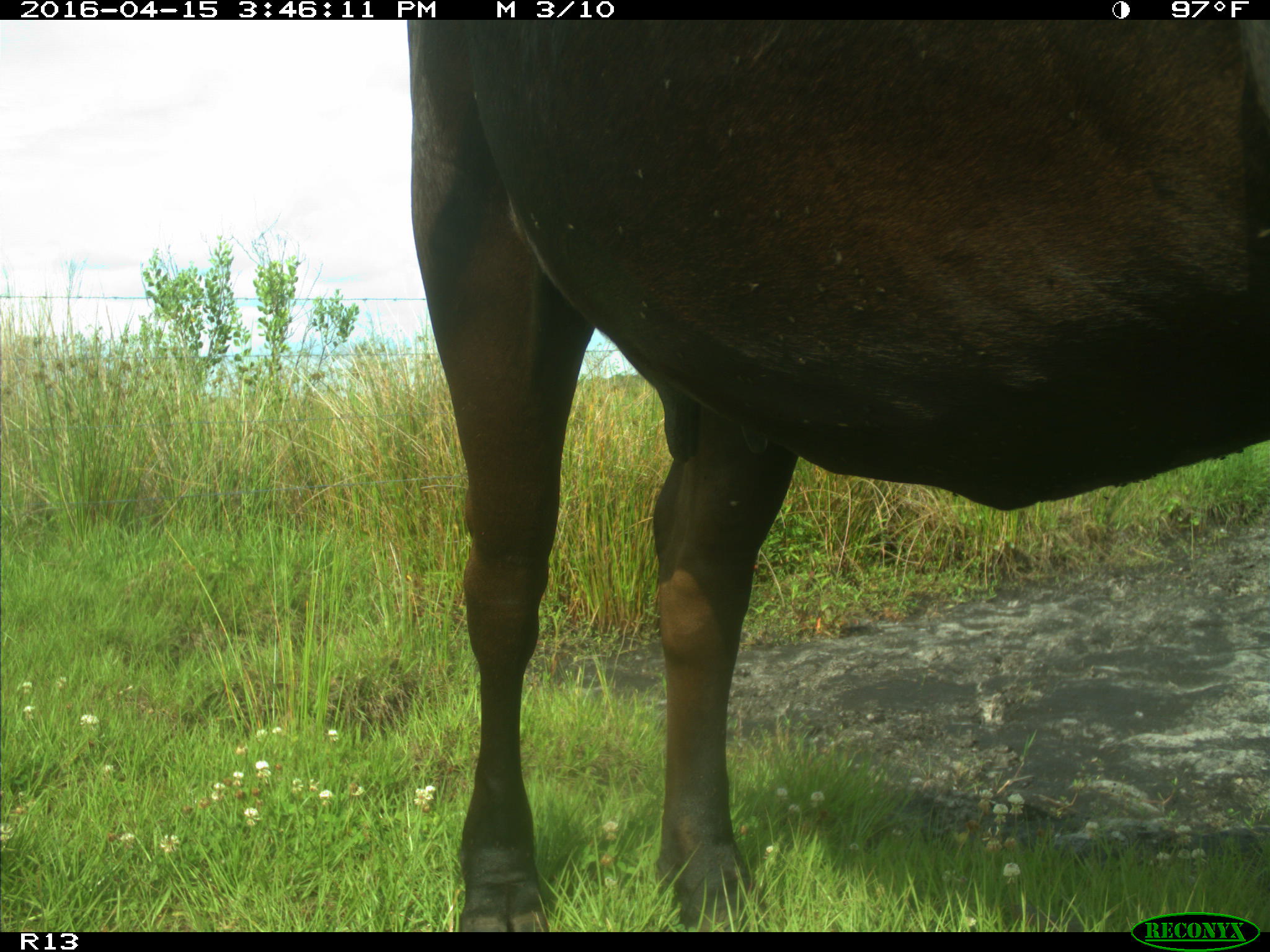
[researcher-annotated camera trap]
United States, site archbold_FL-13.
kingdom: Animalia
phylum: Chordata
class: Mammalia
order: Artiodactyla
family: Bovidae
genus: Bos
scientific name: Bos taurus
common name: domestic cow